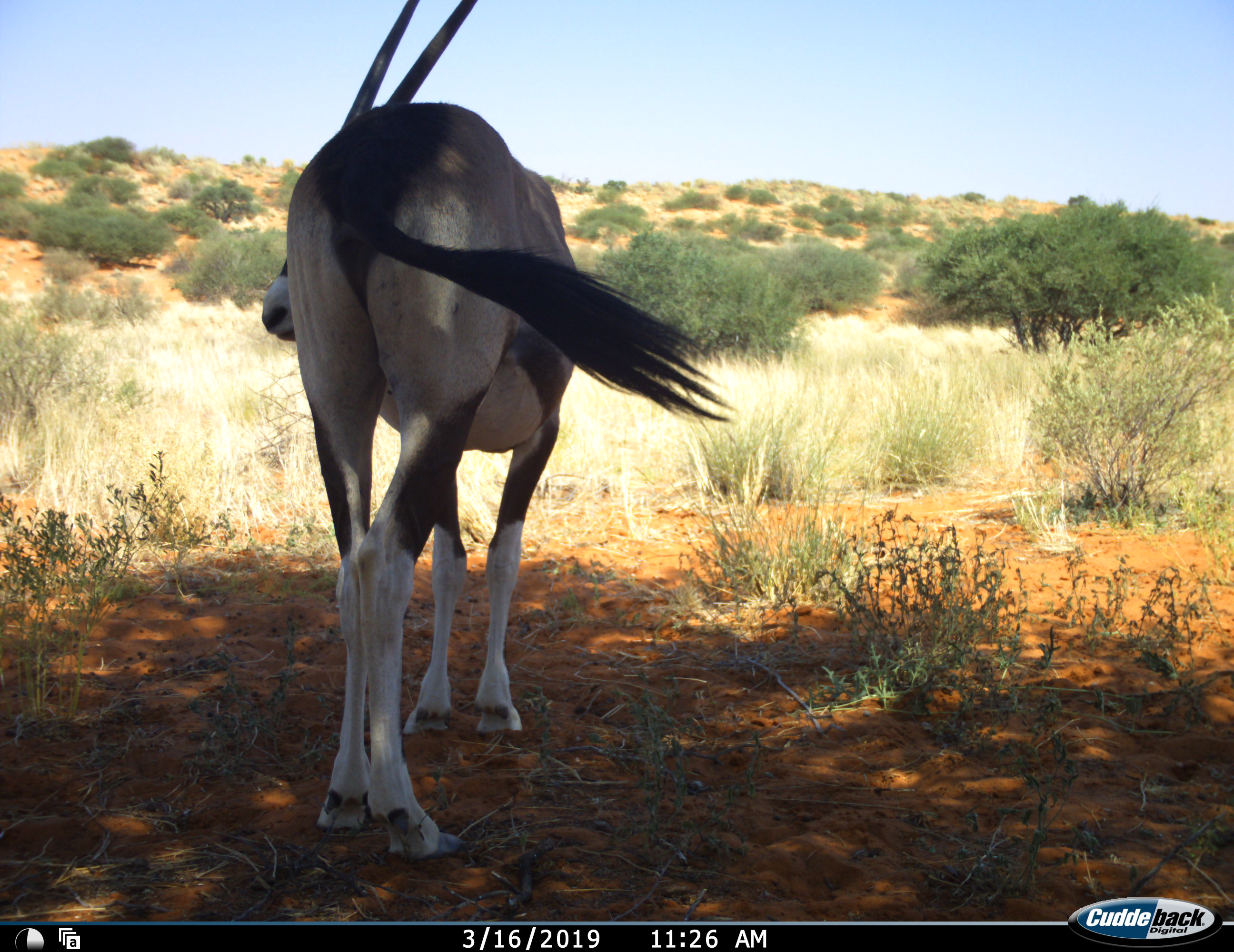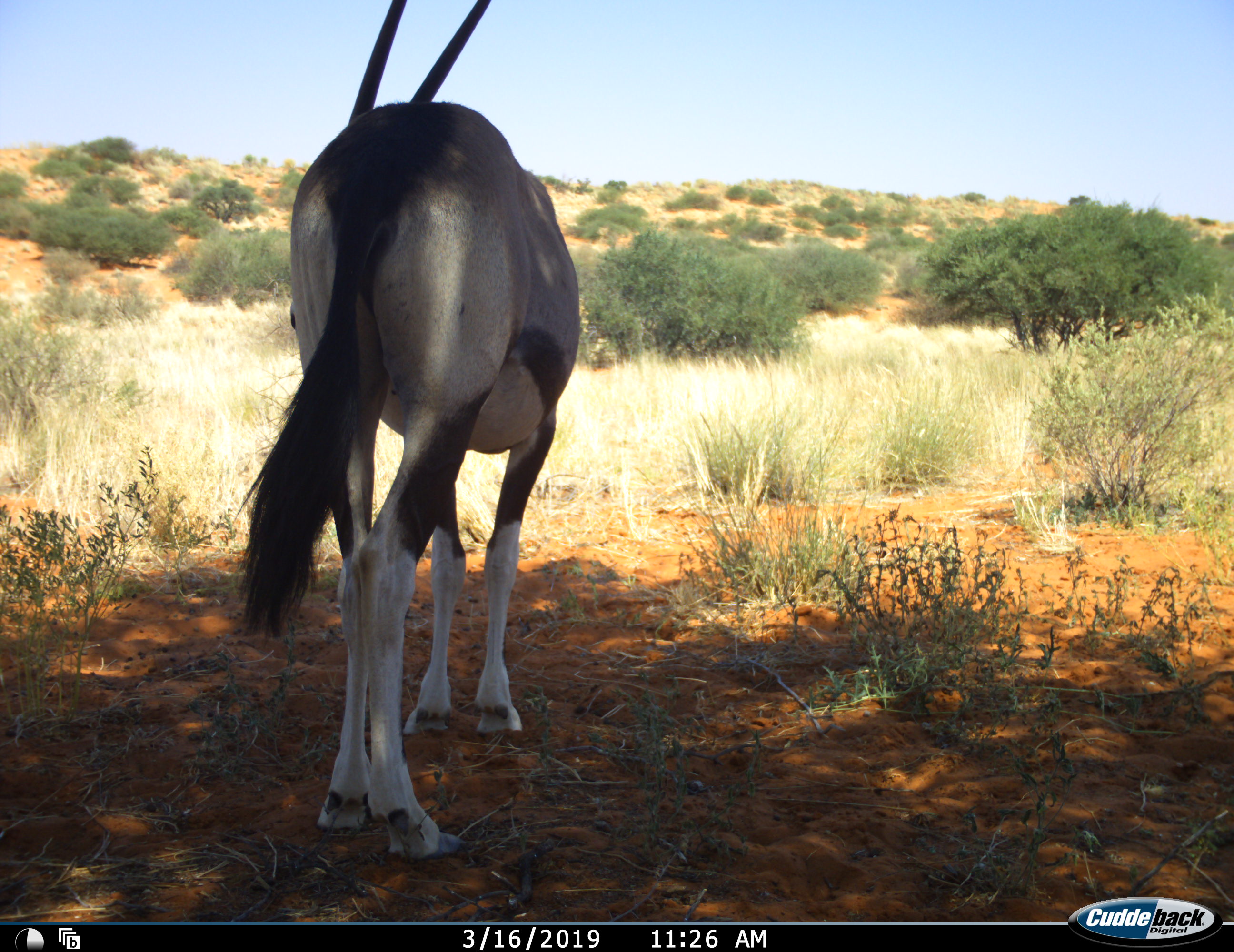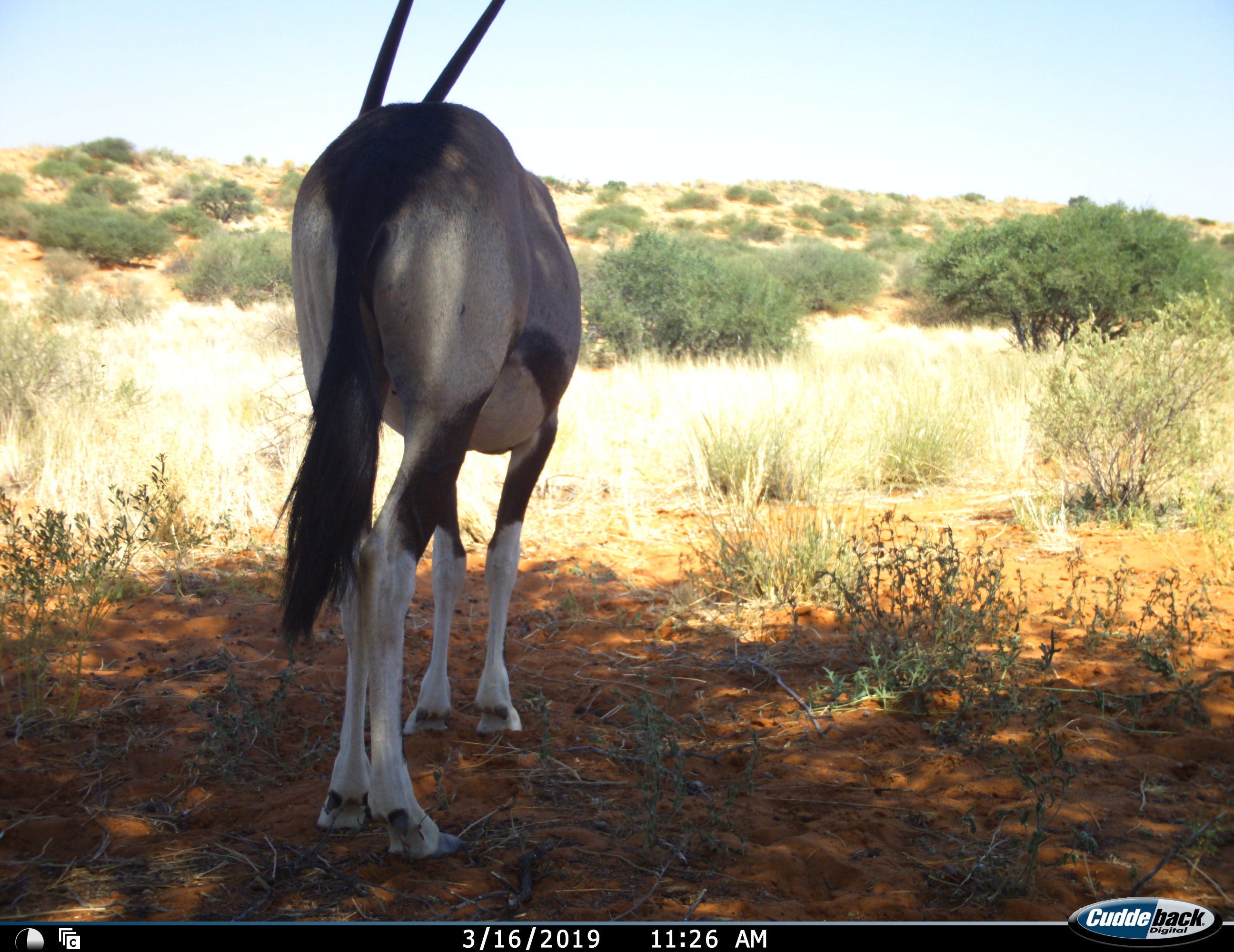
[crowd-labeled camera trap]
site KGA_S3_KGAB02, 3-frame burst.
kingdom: Animalia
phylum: Chordata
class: Mammalia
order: Artiodactyla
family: Bovidae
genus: Oryx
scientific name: Oryx gazella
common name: gemsbok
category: oryx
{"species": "oryx (gemsbok) (Oryx gazella)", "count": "1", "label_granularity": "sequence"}